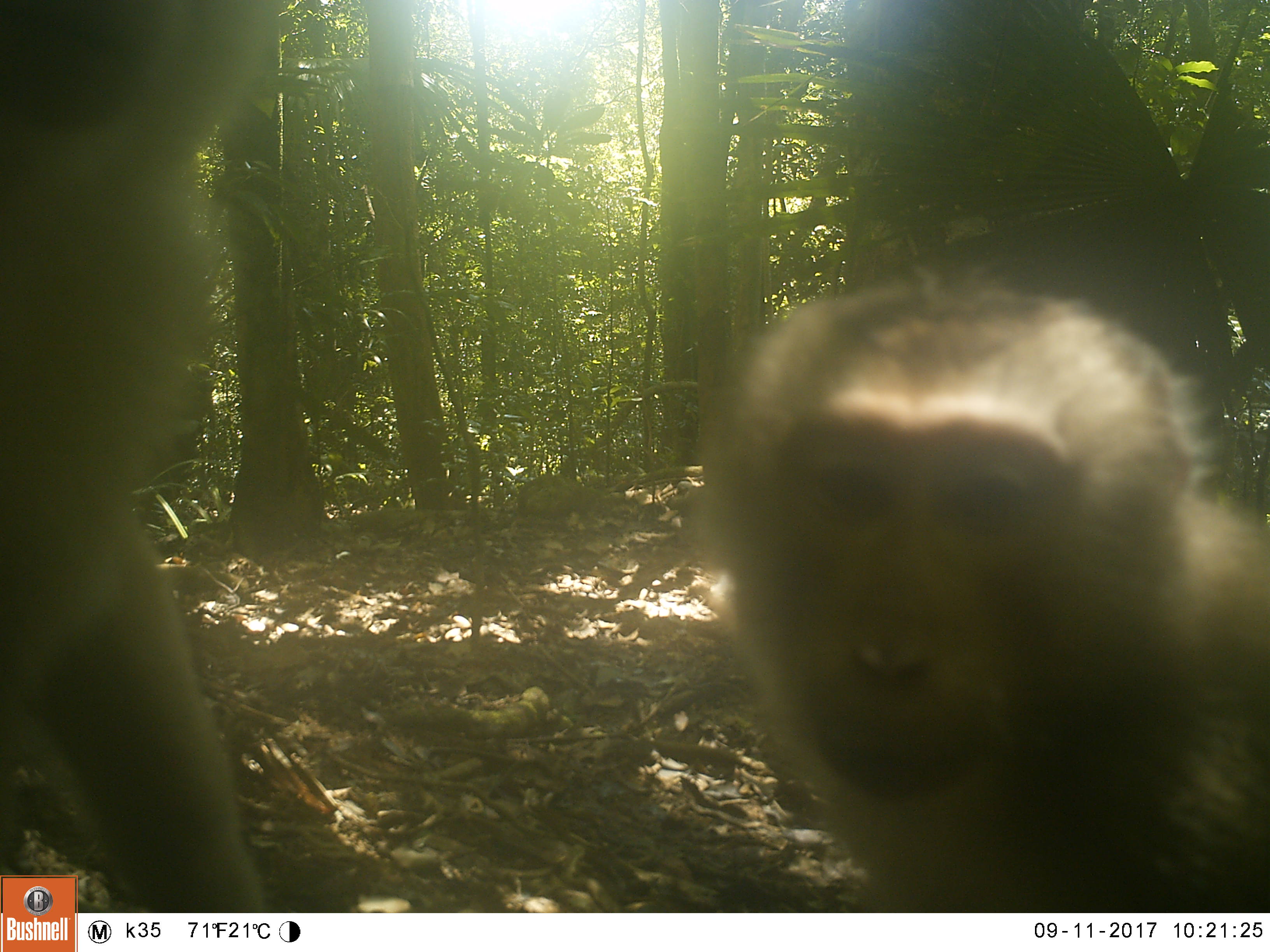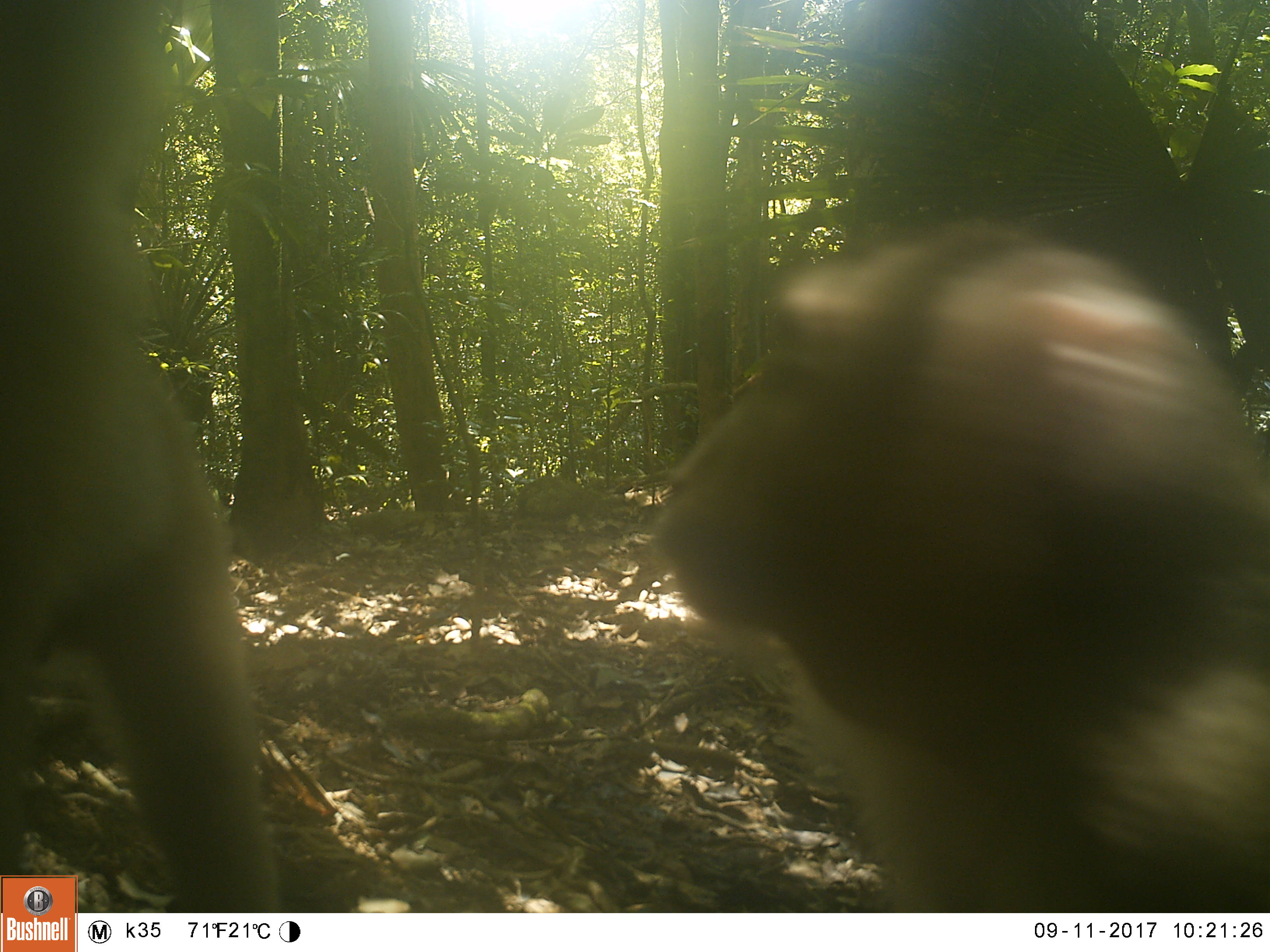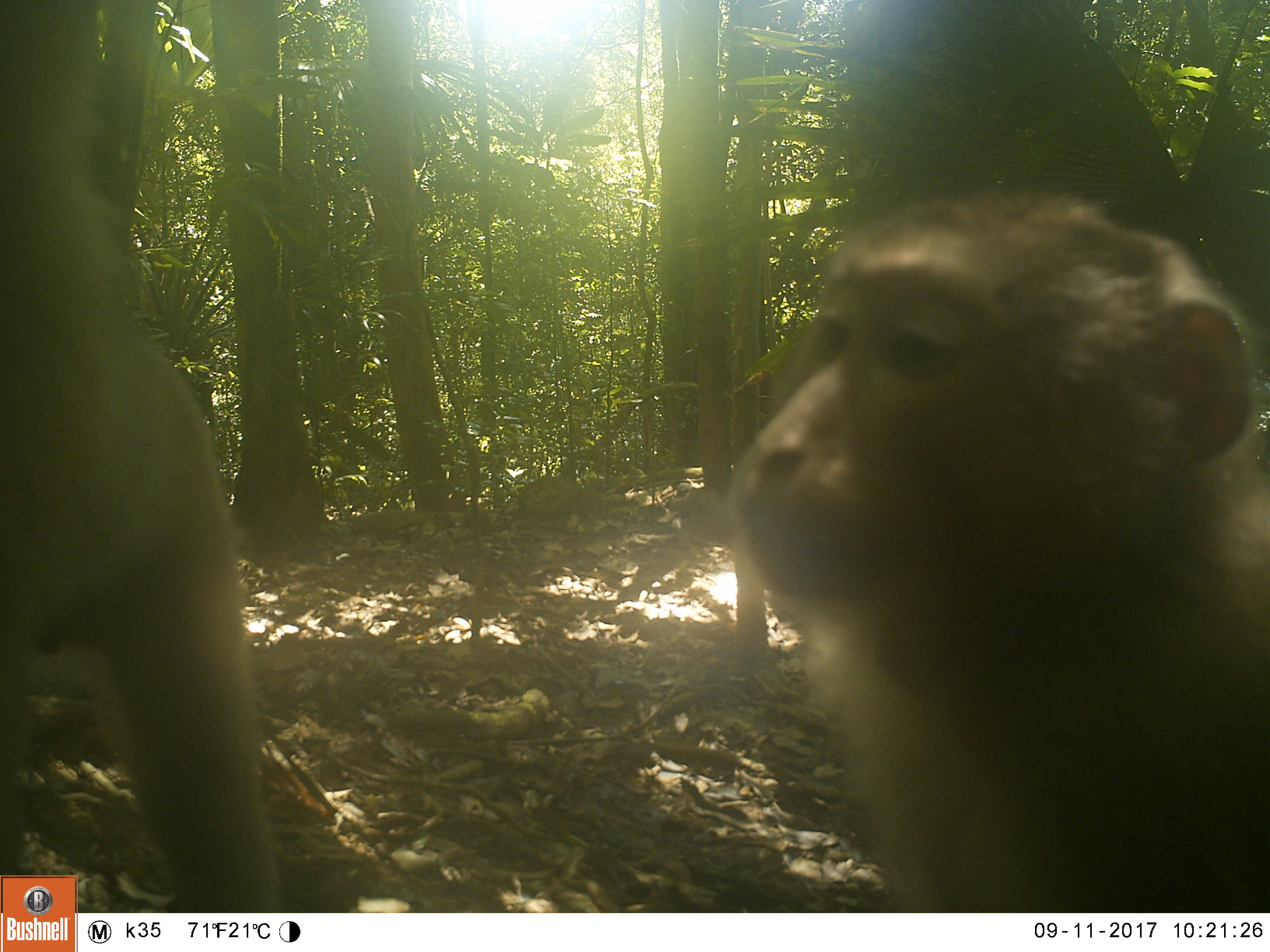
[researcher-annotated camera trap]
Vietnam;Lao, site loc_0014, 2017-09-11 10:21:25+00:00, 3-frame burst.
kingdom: Animalia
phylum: Chordata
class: Mammalia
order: Primates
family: Cercopithecidae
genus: Macaca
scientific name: Macaca nemestrina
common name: pig-tailed macaque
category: pig tailed macaque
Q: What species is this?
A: Pig tailed macaque (pig-tailed macaque) (Macaca nemestrina).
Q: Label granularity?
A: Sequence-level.